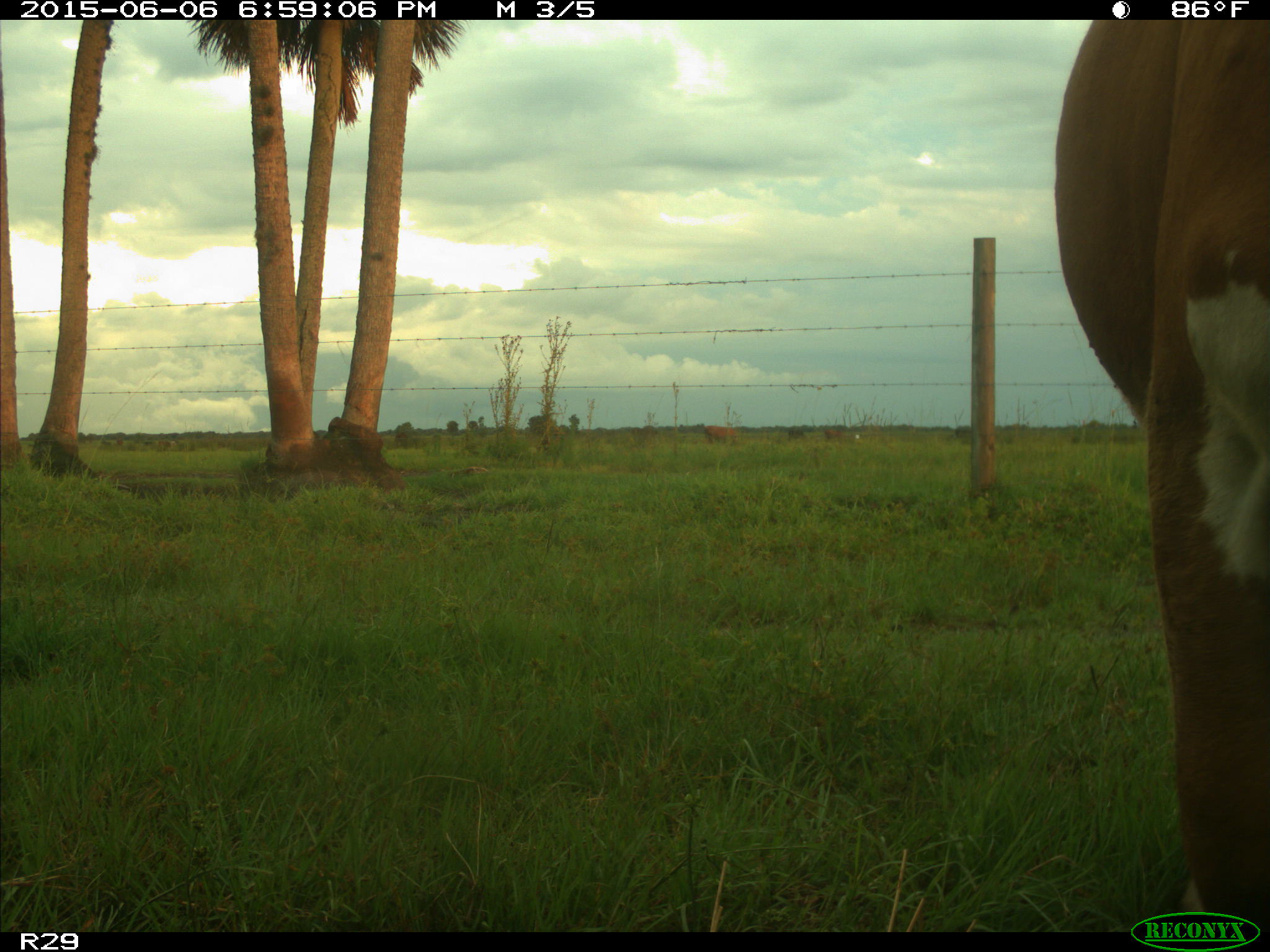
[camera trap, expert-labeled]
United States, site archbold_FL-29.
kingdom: Animalia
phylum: Chordata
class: Mammalia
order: Artiodactyla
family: Bovidae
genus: Bos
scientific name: Bos taurus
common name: domestic cow